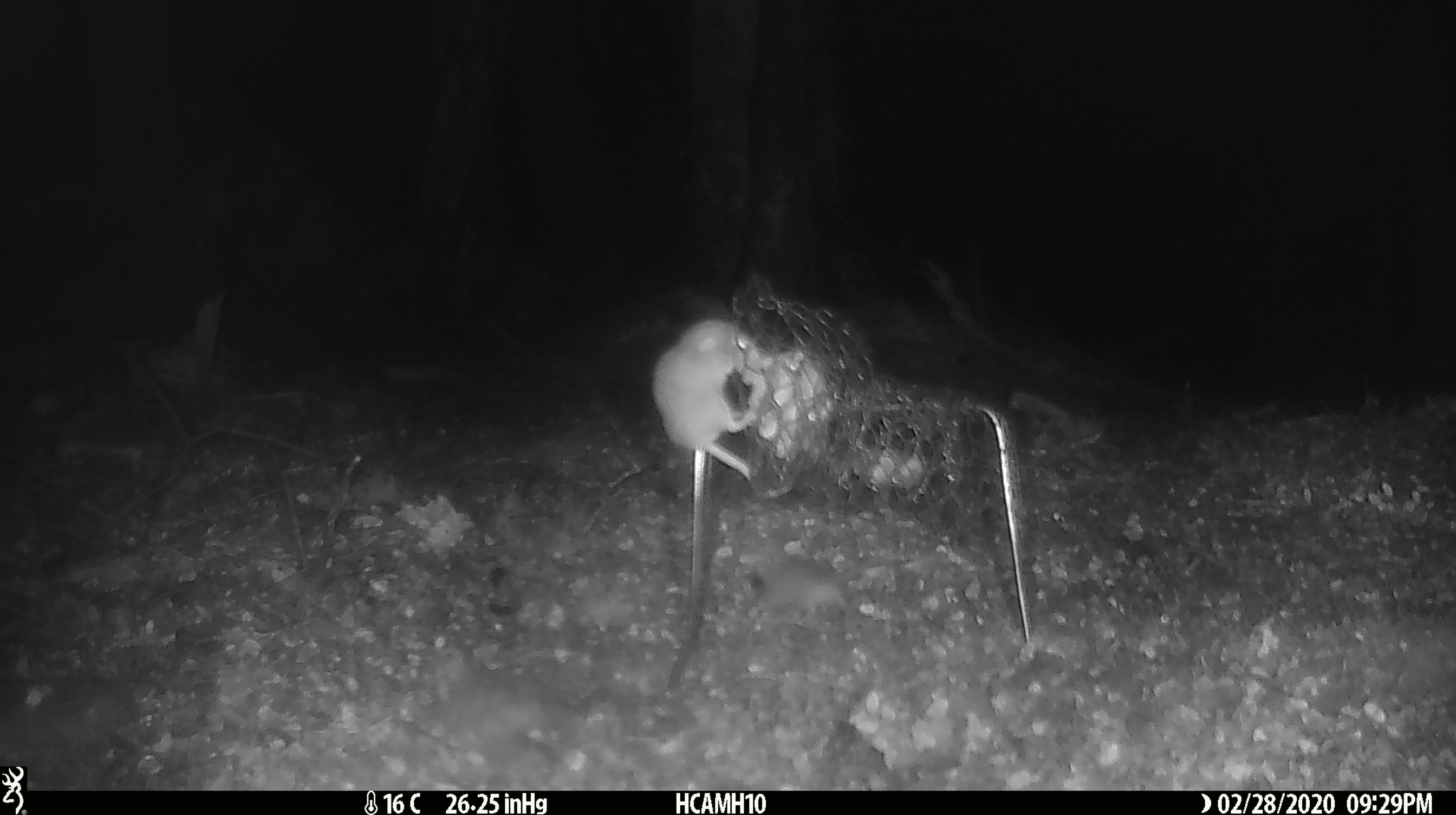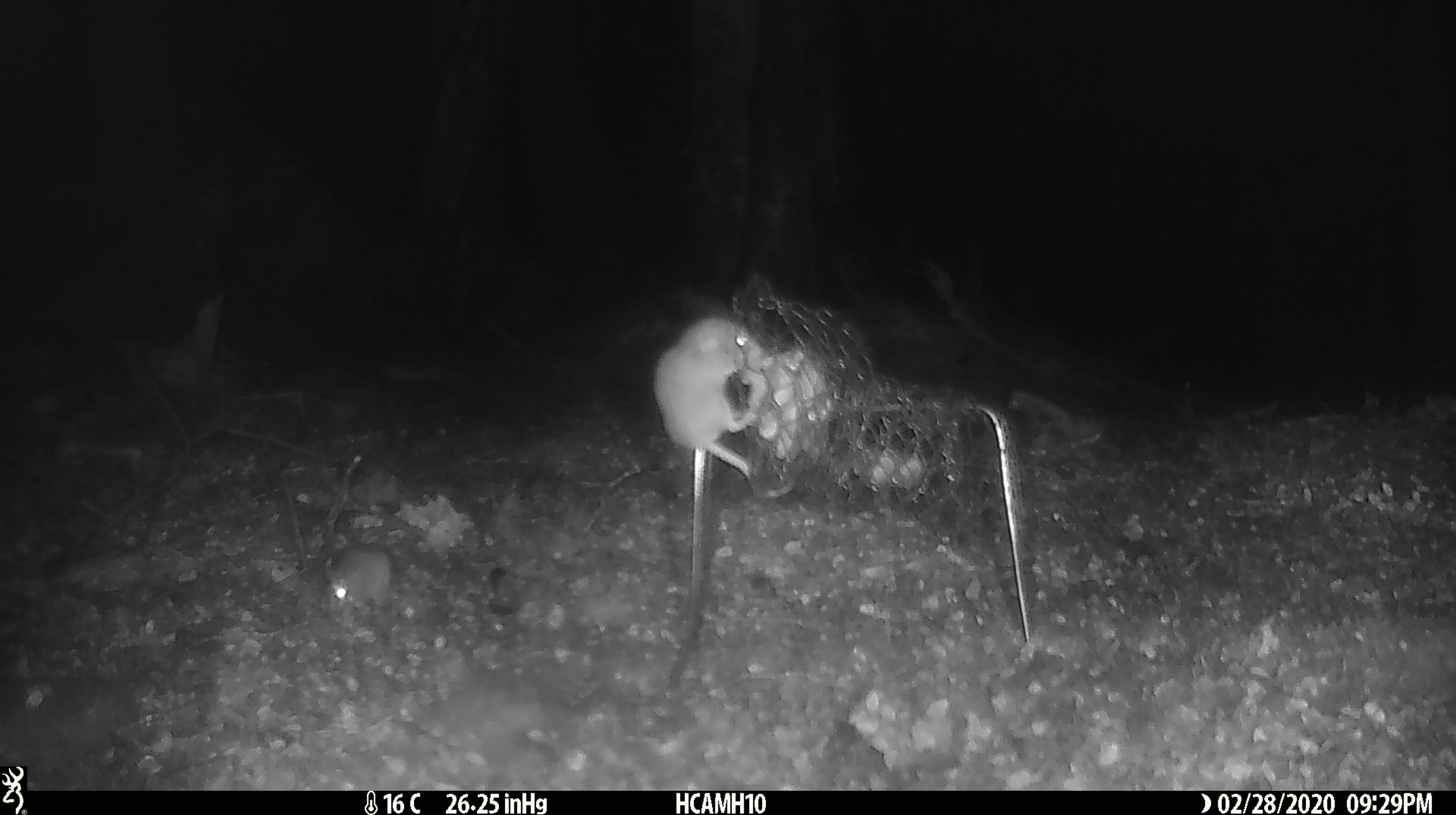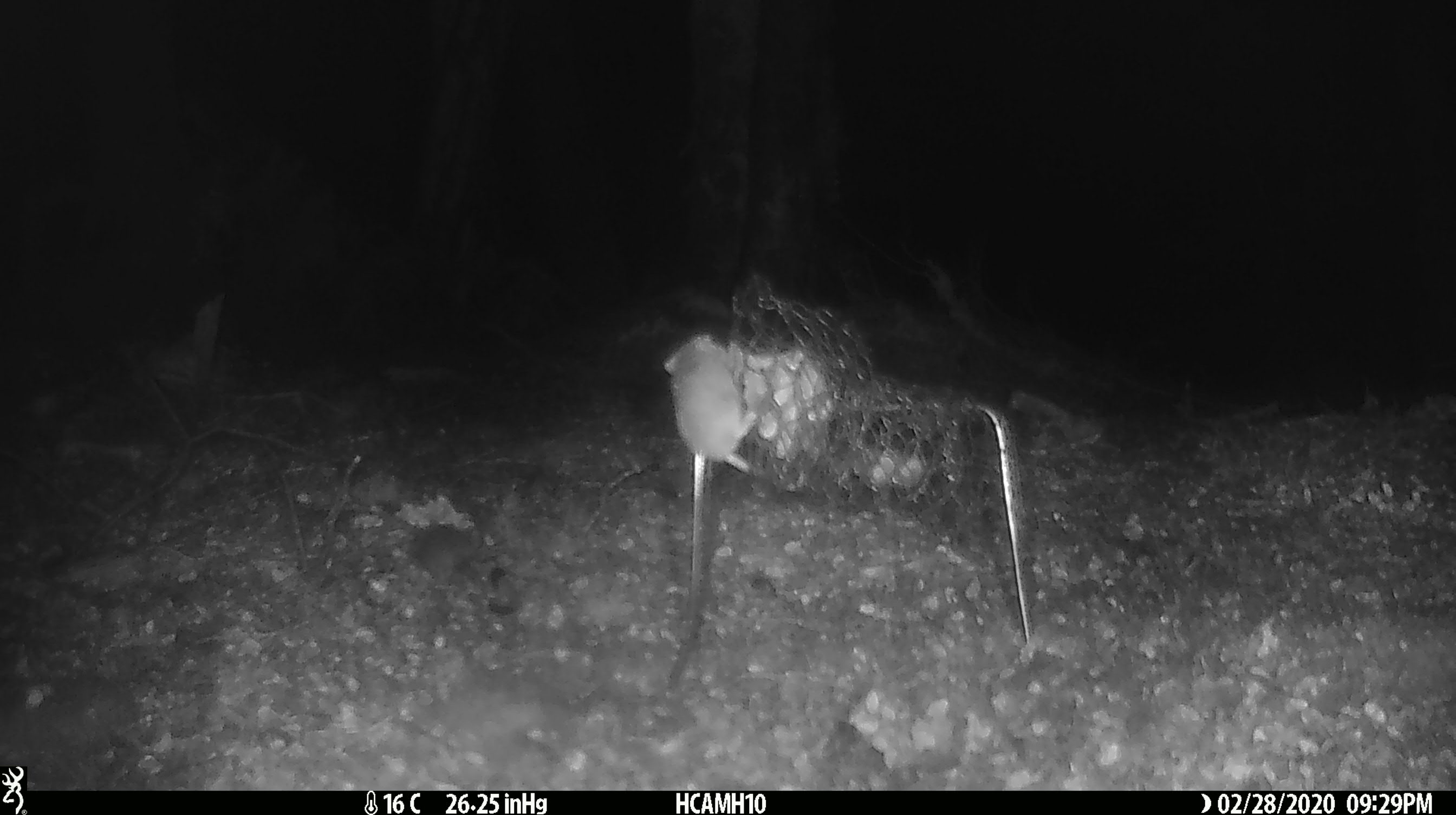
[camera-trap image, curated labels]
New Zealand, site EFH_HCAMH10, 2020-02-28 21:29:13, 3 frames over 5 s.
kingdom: Animalia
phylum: Chordata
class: Mammalia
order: Rodentia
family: Muridae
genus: Mus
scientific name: Mus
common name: mouse